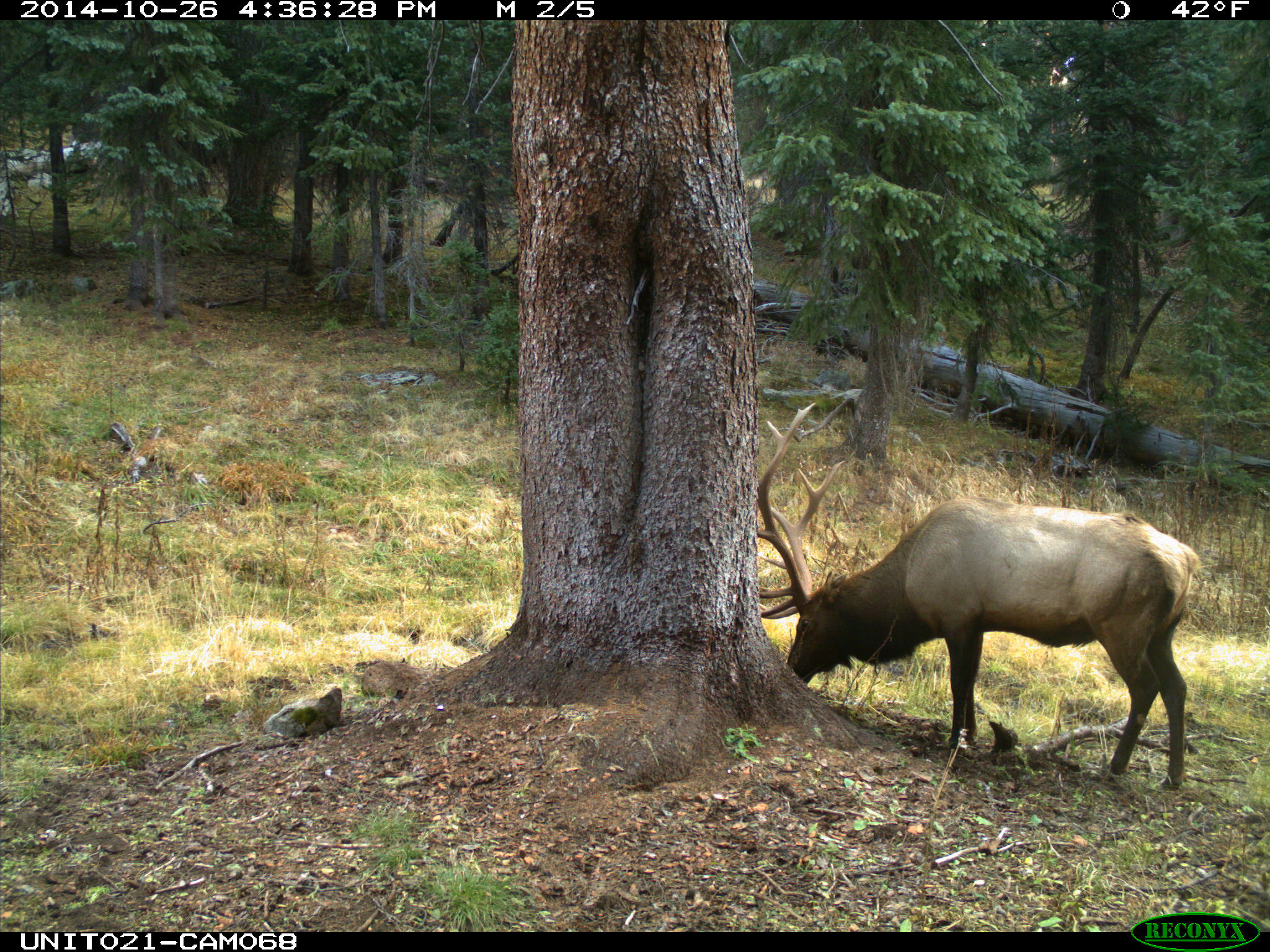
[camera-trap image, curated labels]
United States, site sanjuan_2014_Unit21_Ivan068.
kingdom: Animalia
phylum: Chordata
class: Mammalia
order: Artiodactyla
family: Cervidae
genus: Cervus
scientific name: Cervus elaphus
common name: red deer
Cervus elaphus (red deer).